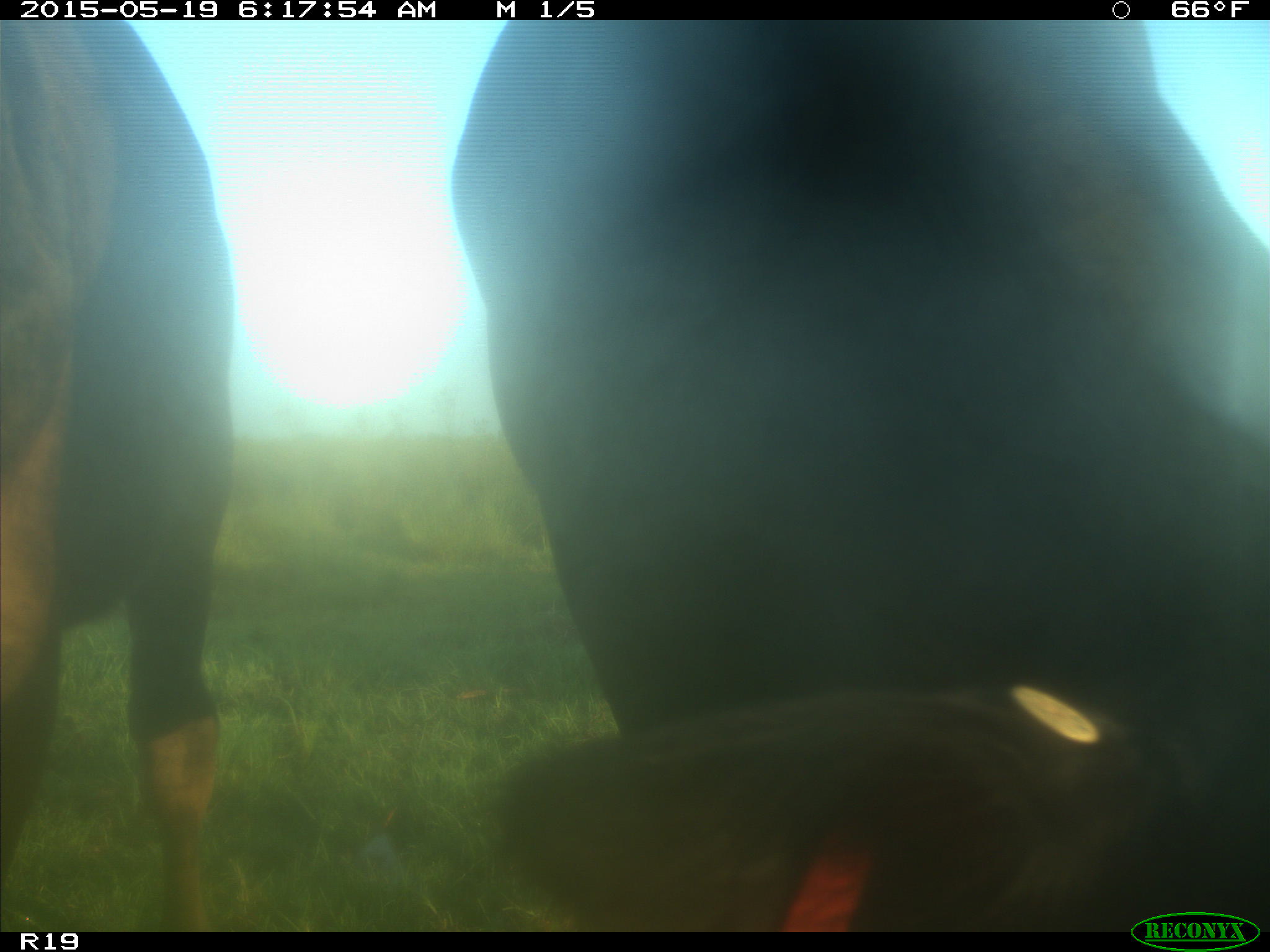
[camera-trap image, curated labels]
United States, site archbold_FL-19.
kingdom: Animalia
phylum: Chordata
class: Mammalia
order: Artiodactyla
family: Bovidae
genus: Bos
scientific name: Bos taurus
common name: domestic cow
Bos taurus (domestic cow).